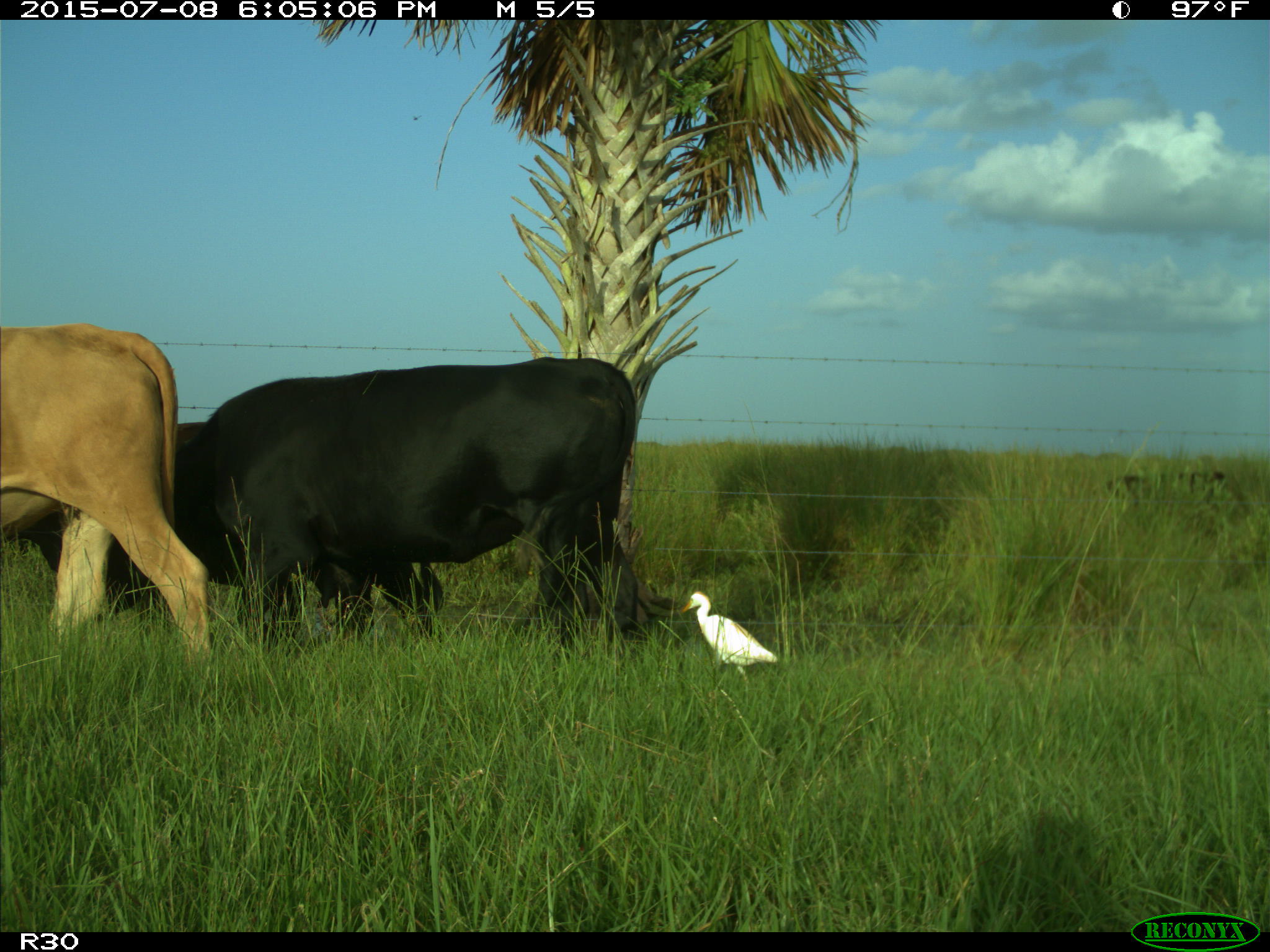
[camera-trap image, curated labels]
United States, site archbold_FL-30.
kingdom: Animalia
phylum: Chordata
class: Mammalia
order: Artiodactyla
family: Bovidae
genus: Bos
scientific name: Bos taurus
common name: domestic cow